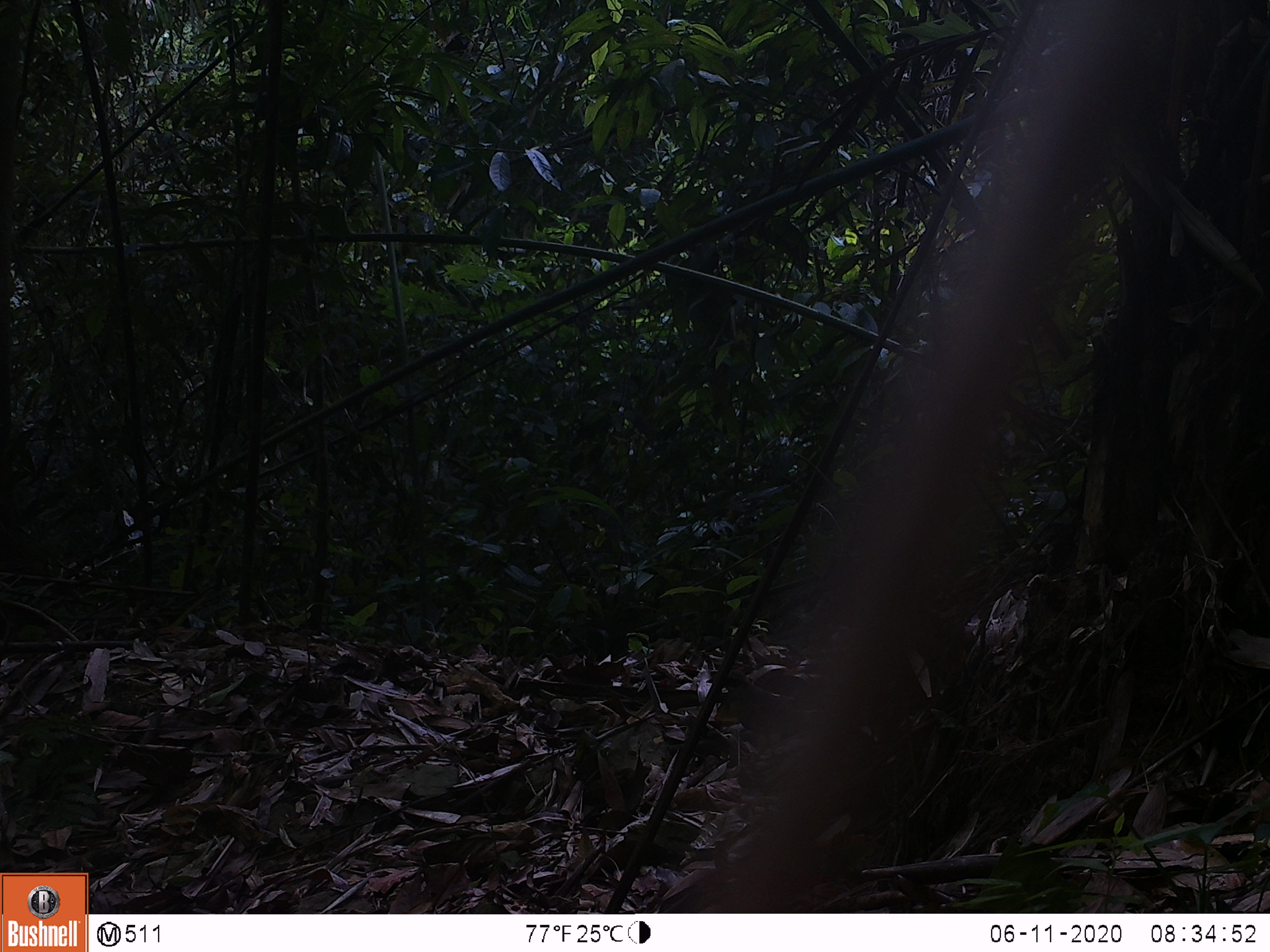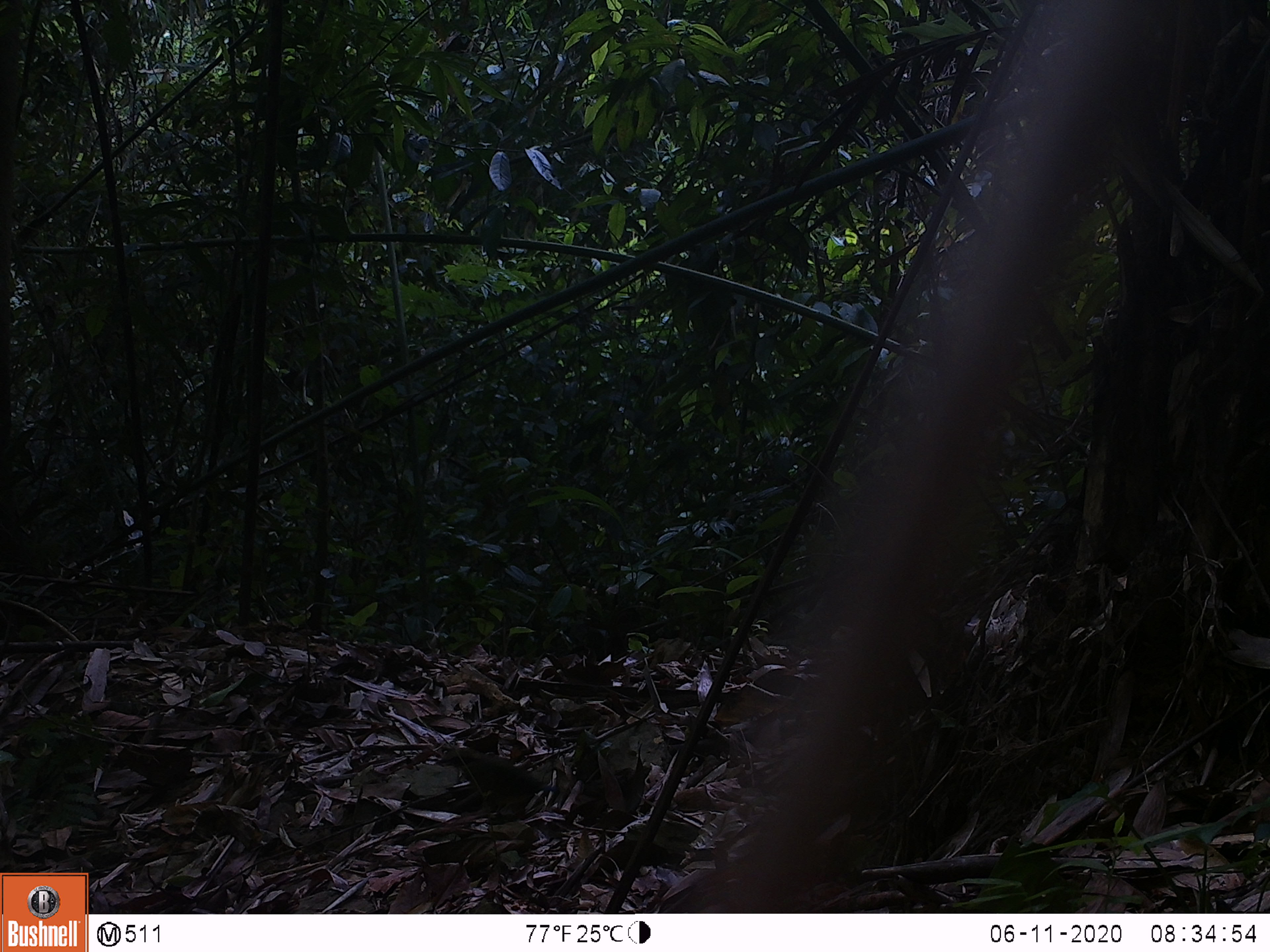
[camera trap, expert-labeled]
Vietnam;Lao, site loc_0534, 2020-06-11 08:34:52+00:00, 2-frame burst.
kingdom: Animalia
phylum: Chordata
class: Aves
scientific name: Aves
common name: bird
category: unidentified bird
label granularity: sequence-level